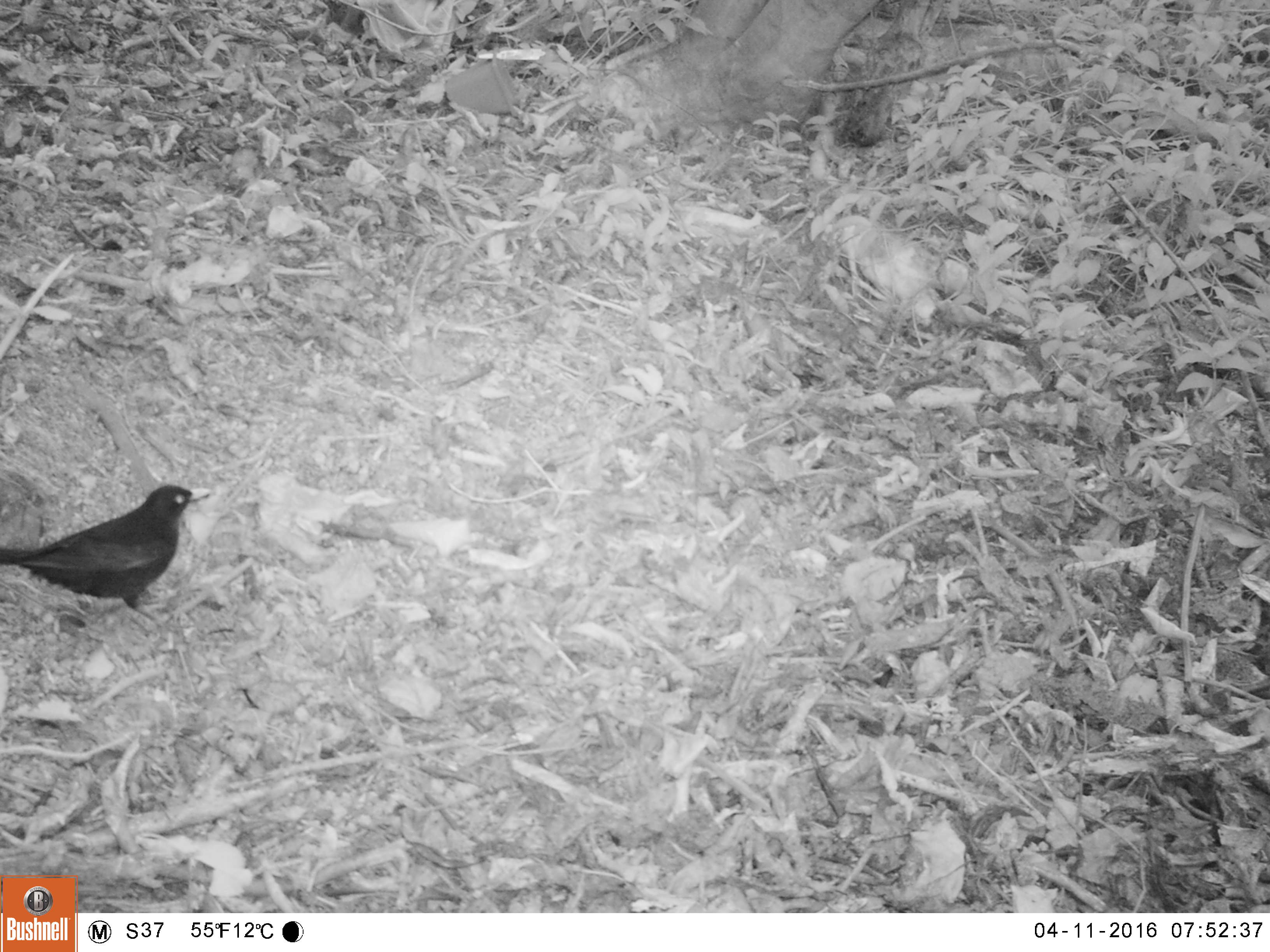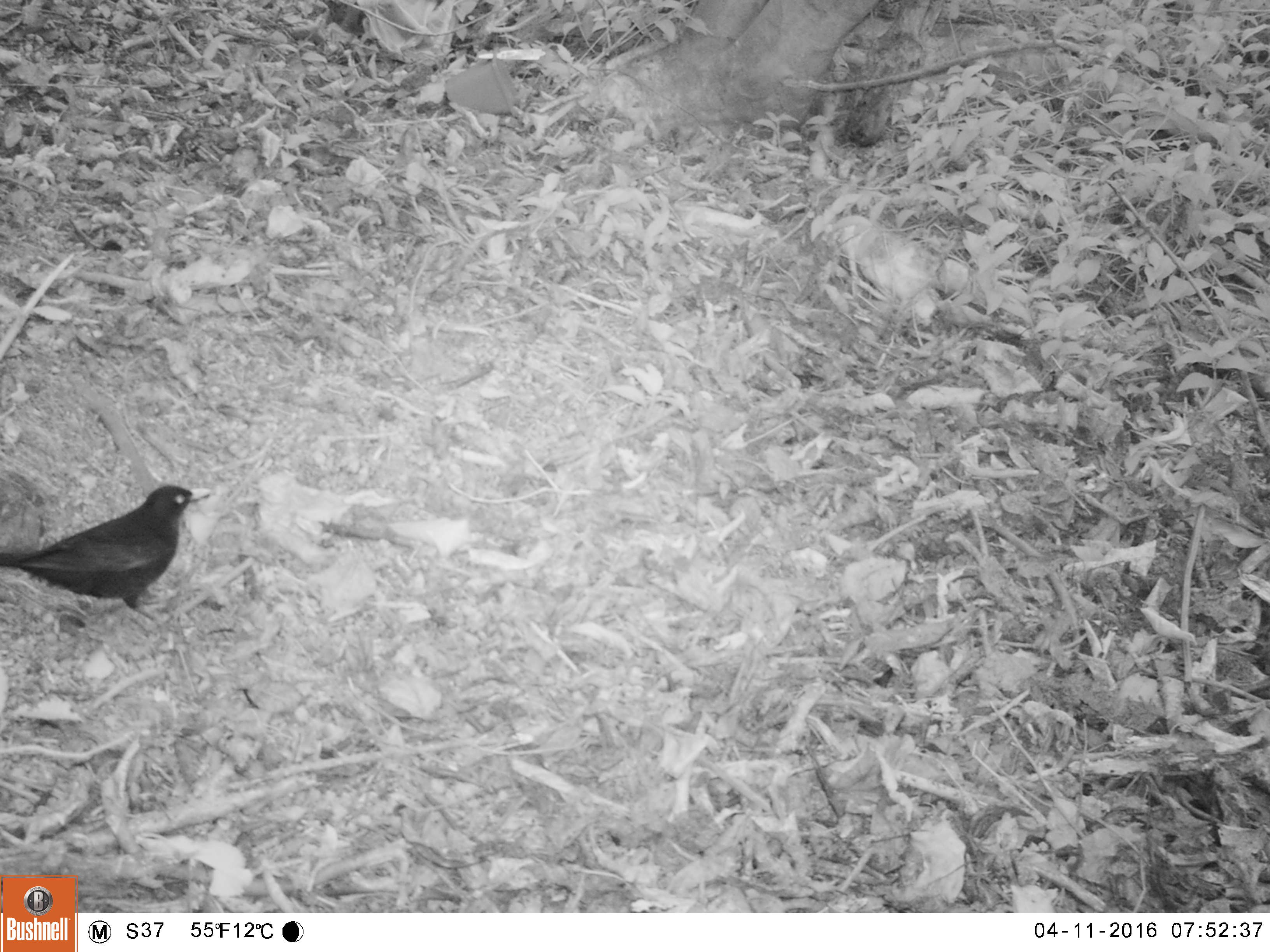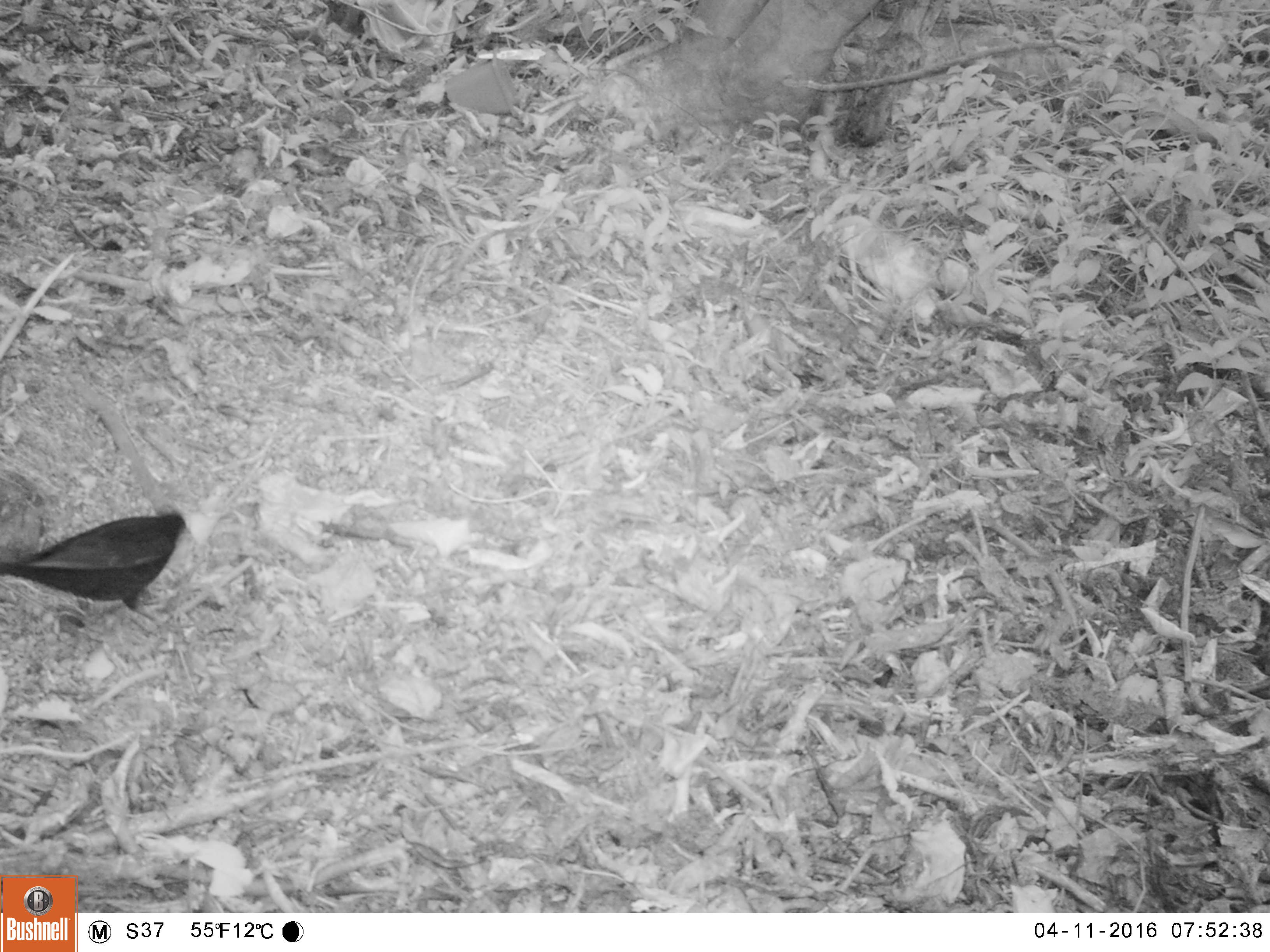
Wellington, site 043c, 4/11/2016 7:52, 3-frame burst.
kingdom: Animalia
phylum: Chordata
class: Aves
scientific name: Aves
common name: bird